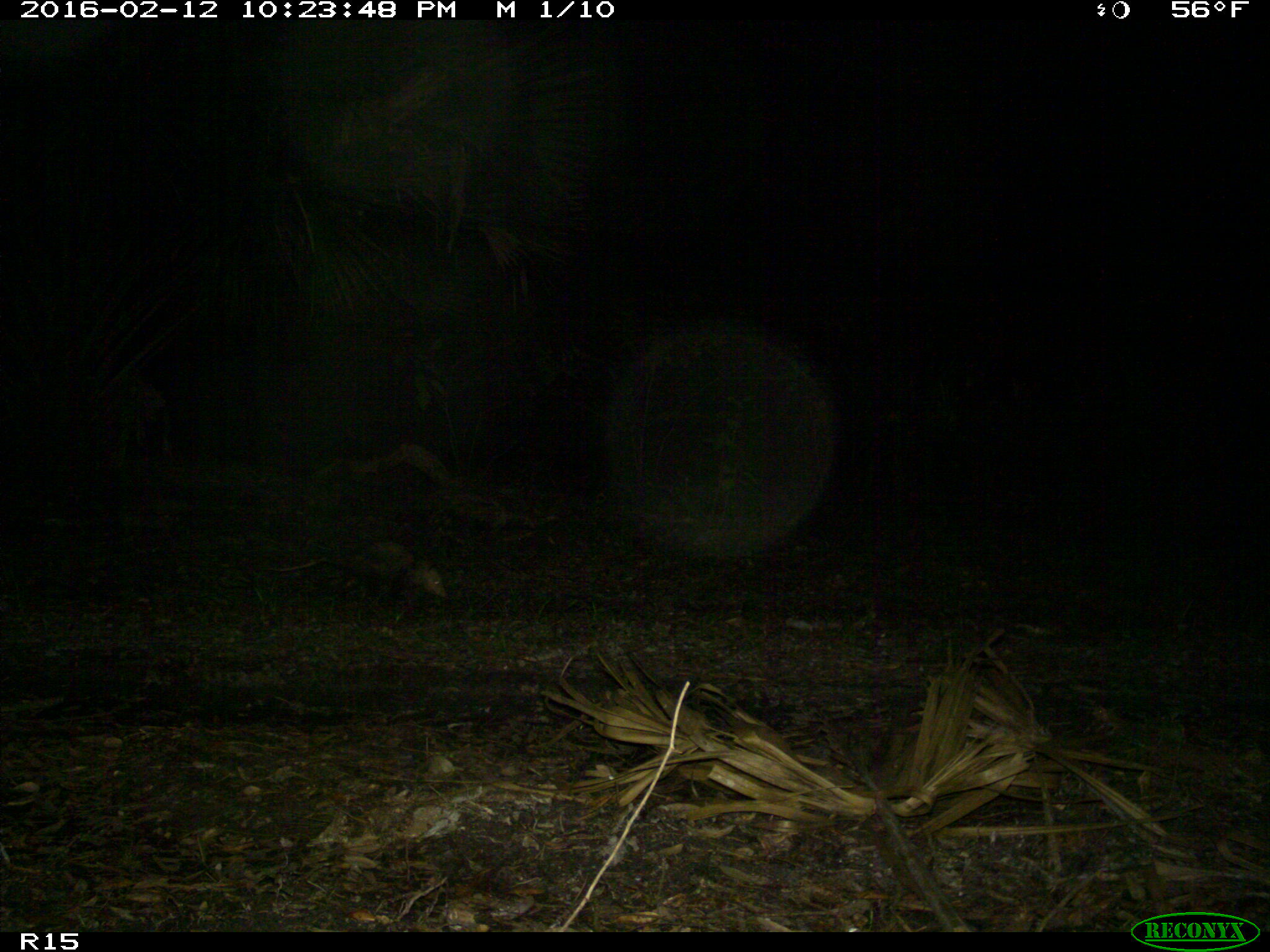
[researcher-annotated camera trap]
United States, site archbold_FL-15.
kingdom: Animalia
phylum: Chordata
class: Mammalia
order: Didelphimorphia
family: Didelphidae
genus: Didelphis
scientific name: Didelphis virginiana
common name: virginia opossum